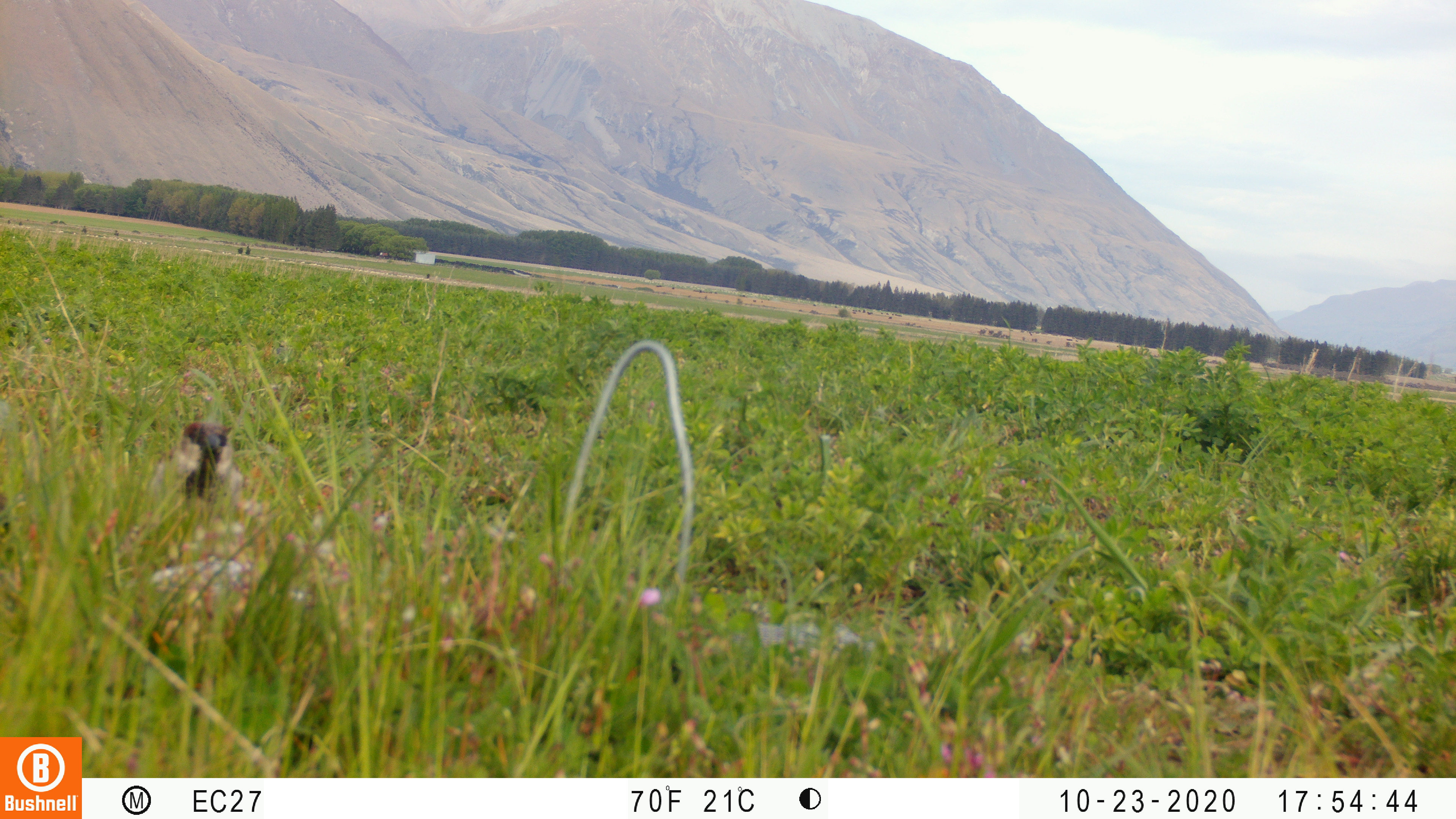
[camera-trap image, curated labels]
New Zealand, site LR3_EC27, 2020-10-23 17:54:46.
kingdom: Animalia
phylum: Chordata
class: Aves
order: Passeriformes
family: Passeridae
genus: Passer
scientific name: Passer domesticus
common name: house sparrow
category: sparrow